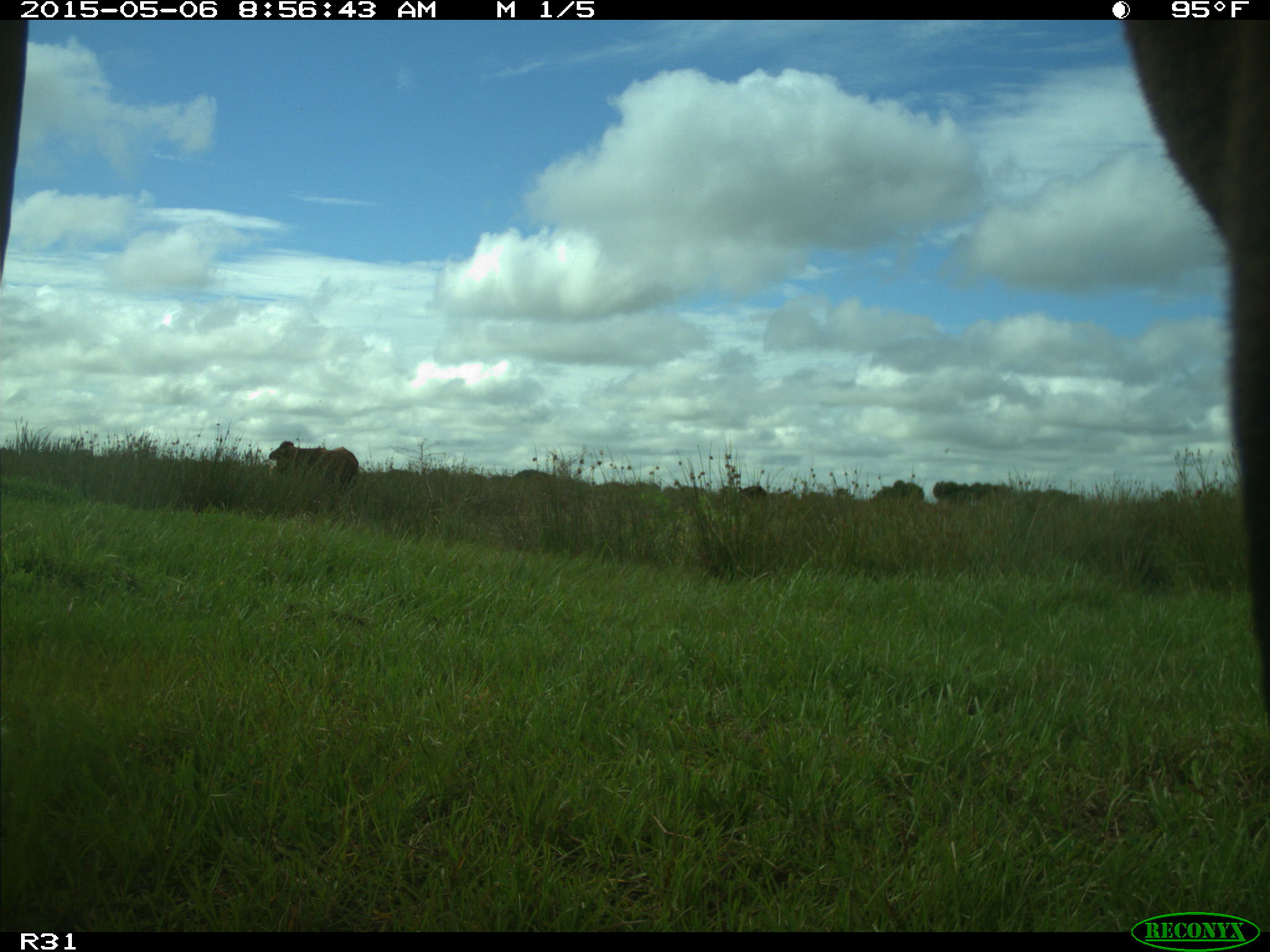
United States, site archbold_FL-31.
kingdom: Animalia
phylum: Chordata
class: Mammalia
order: Artiodactyla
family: Bovidae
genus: Bos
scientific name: Bos taurus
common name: domestic cow